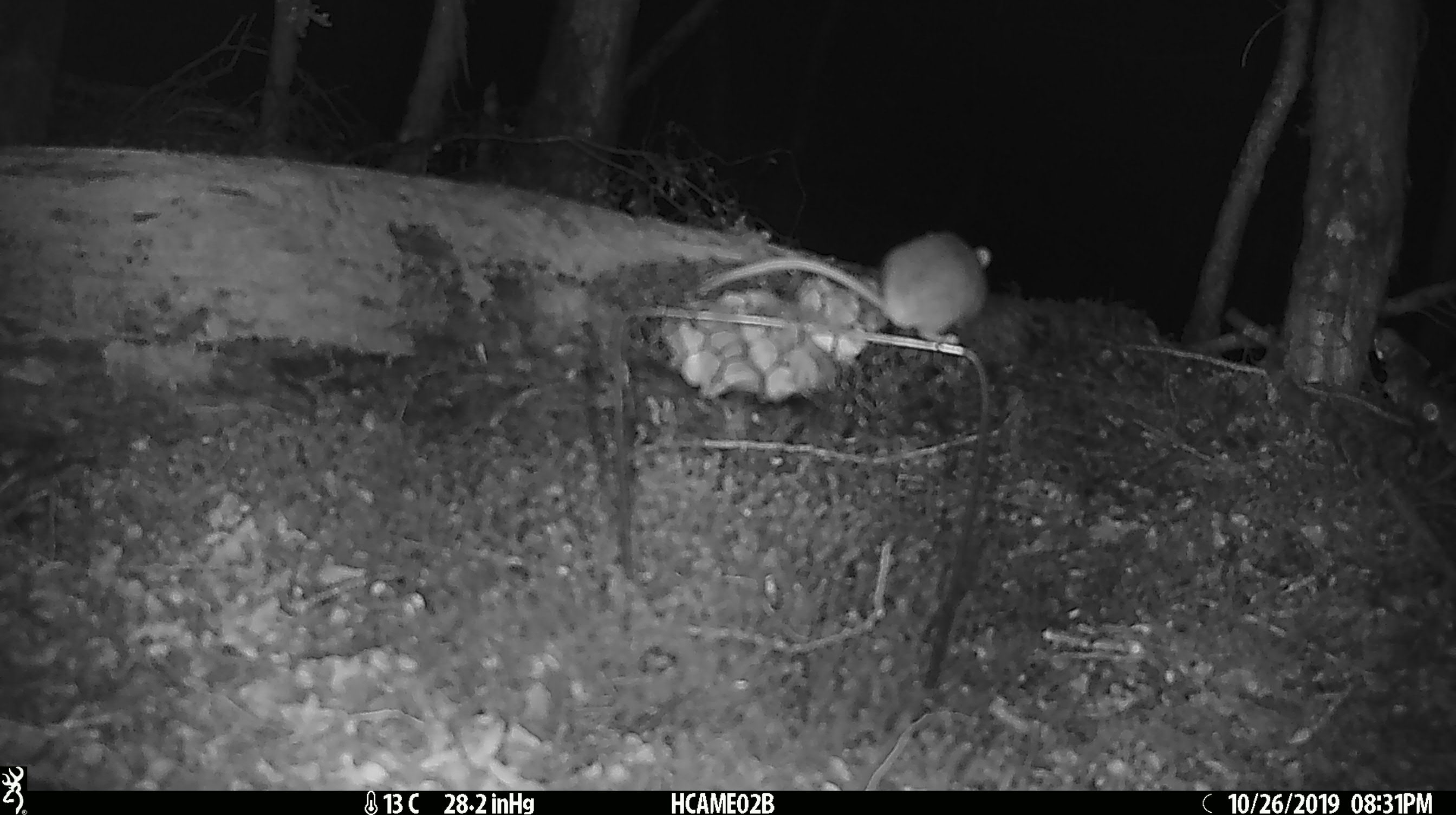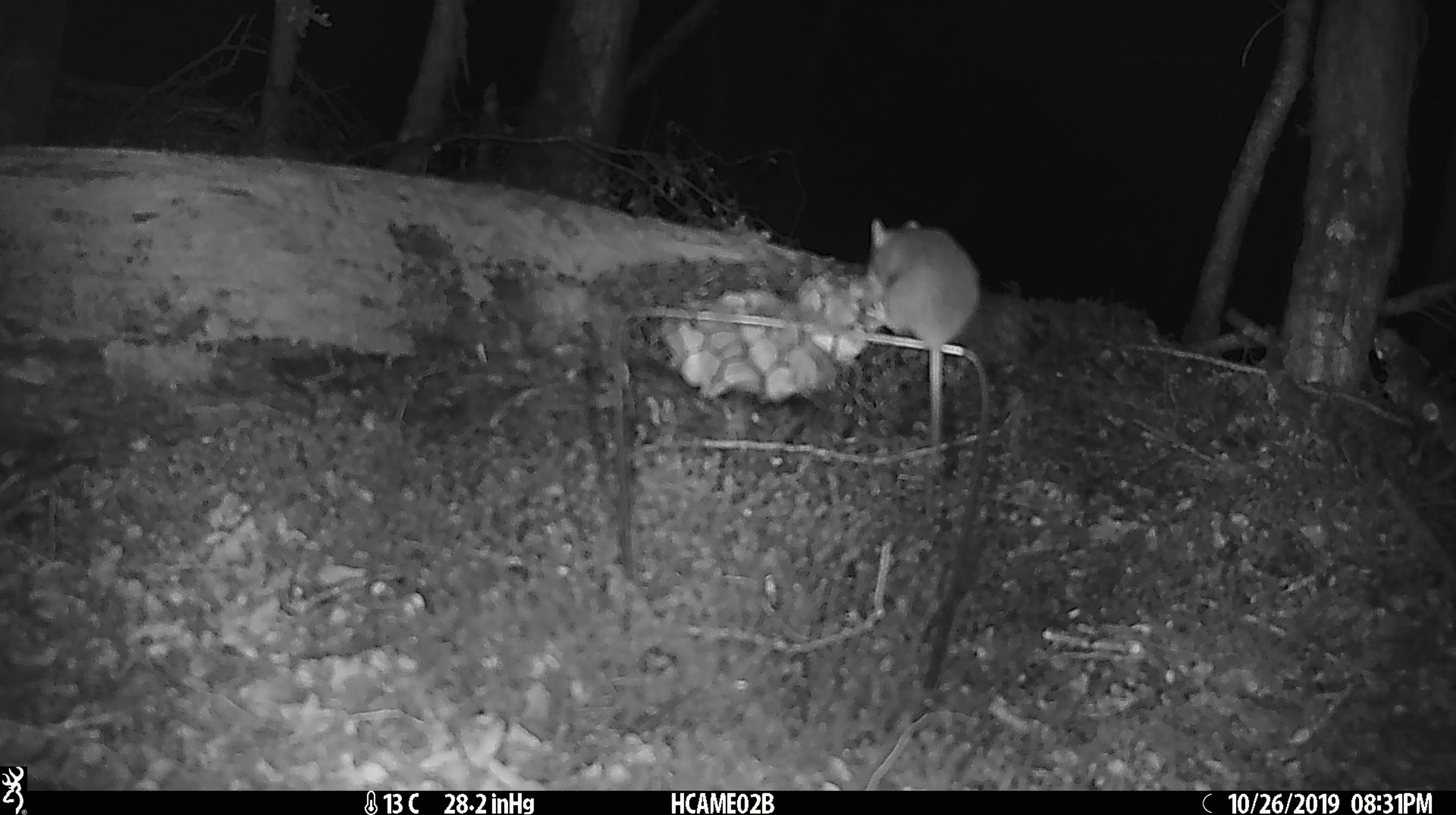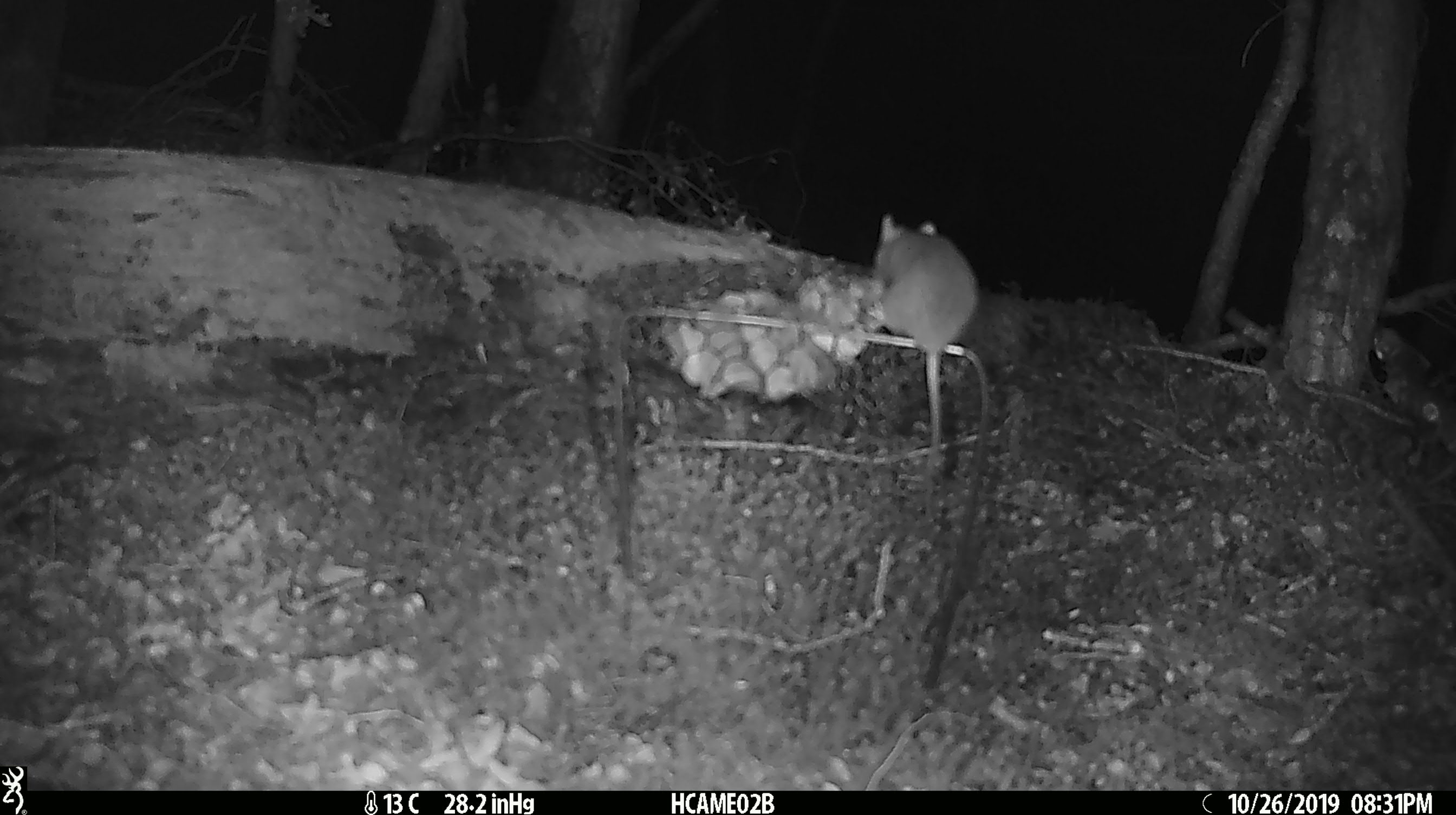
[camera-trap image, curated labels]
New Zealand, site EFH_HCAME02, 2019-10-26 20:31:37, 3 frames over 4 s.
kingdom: Animalia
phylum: Chordata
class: Mammalia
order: Rodentia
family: Muridae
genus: Mus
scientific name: Mus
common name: mouse